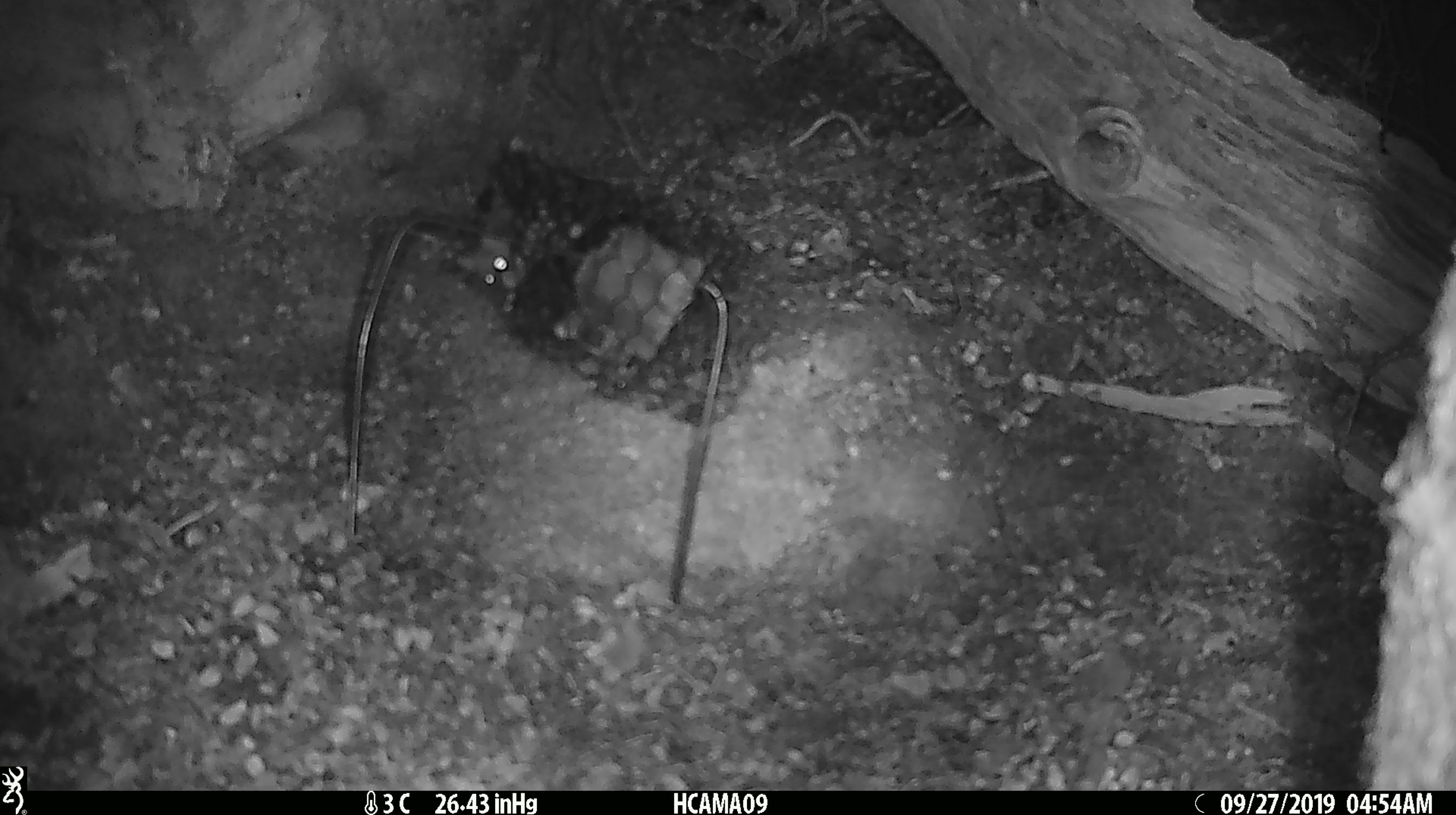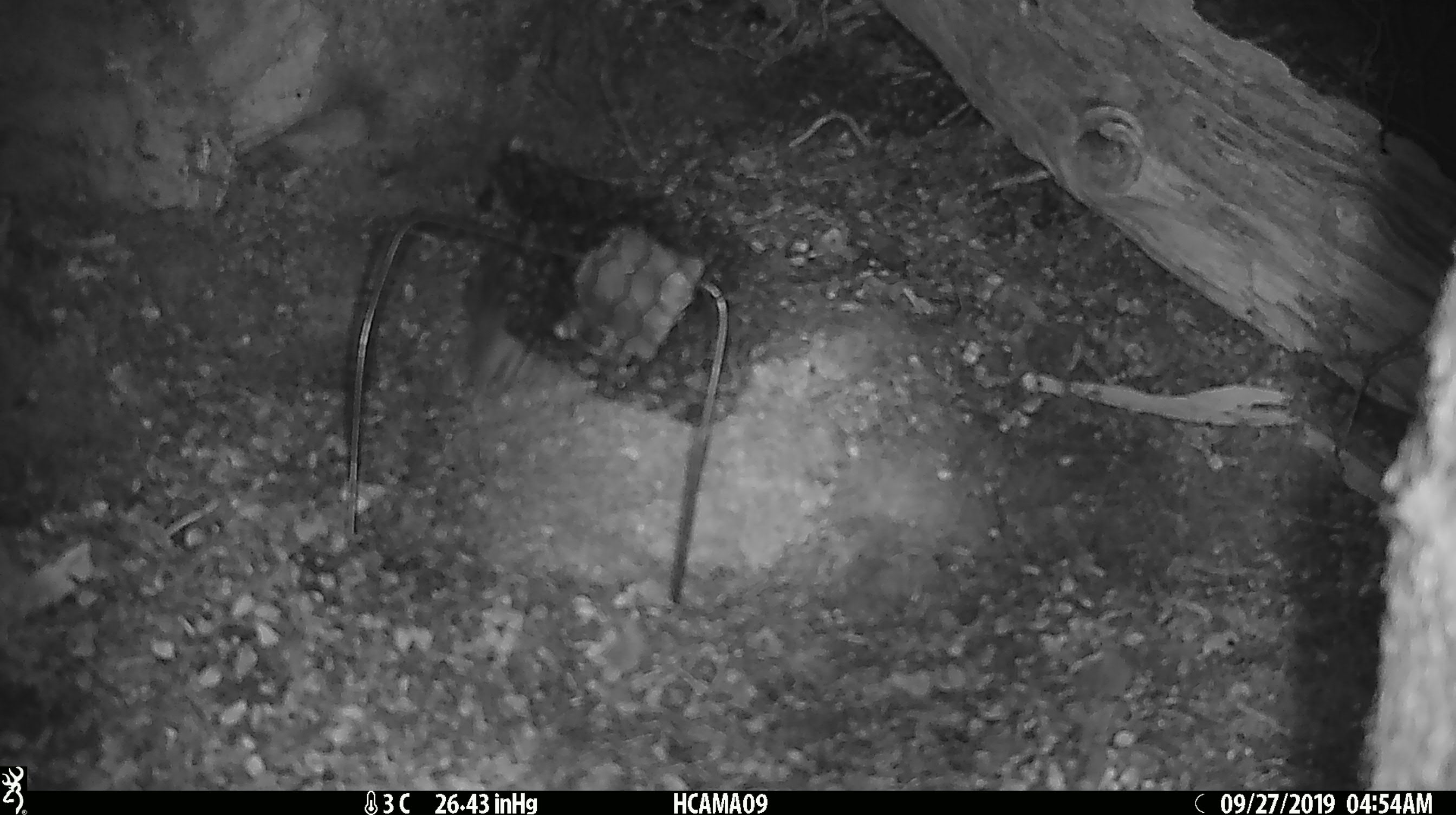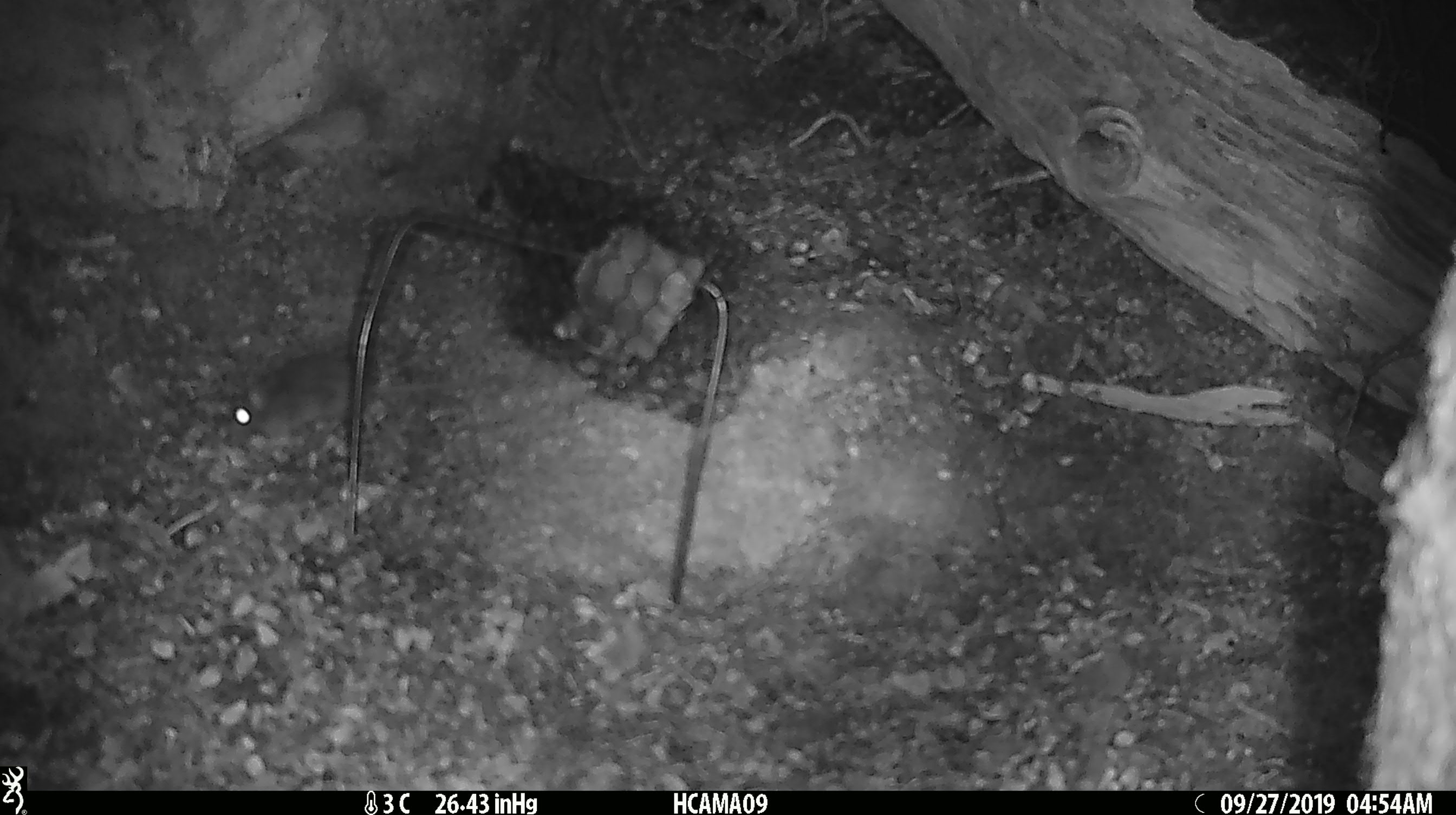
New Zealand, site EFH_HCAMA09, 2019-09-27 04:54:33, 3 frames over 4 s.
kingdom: Animalia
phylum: Chordata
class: Mammalia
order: Rodentia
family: Muridae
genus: Mus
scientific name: Mus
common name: mouse